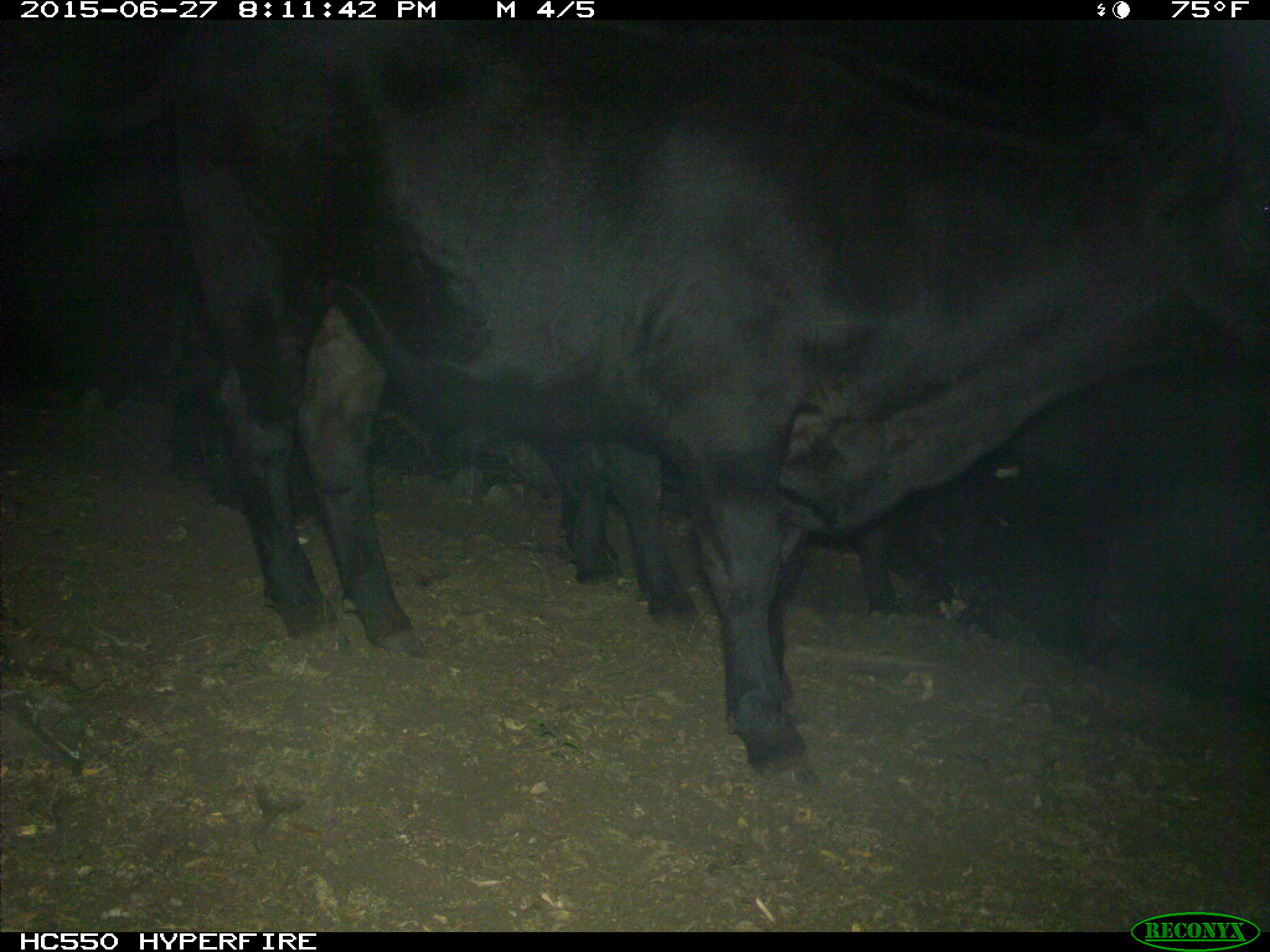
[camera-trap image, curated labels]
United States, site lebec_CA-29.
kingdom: Animalia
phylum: Chordata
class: Mammalia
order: Artiodactyla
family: Bovidae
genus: Bos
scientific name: Bos taurus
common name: domestic cow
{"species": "Bos taurus (domestic cow)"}